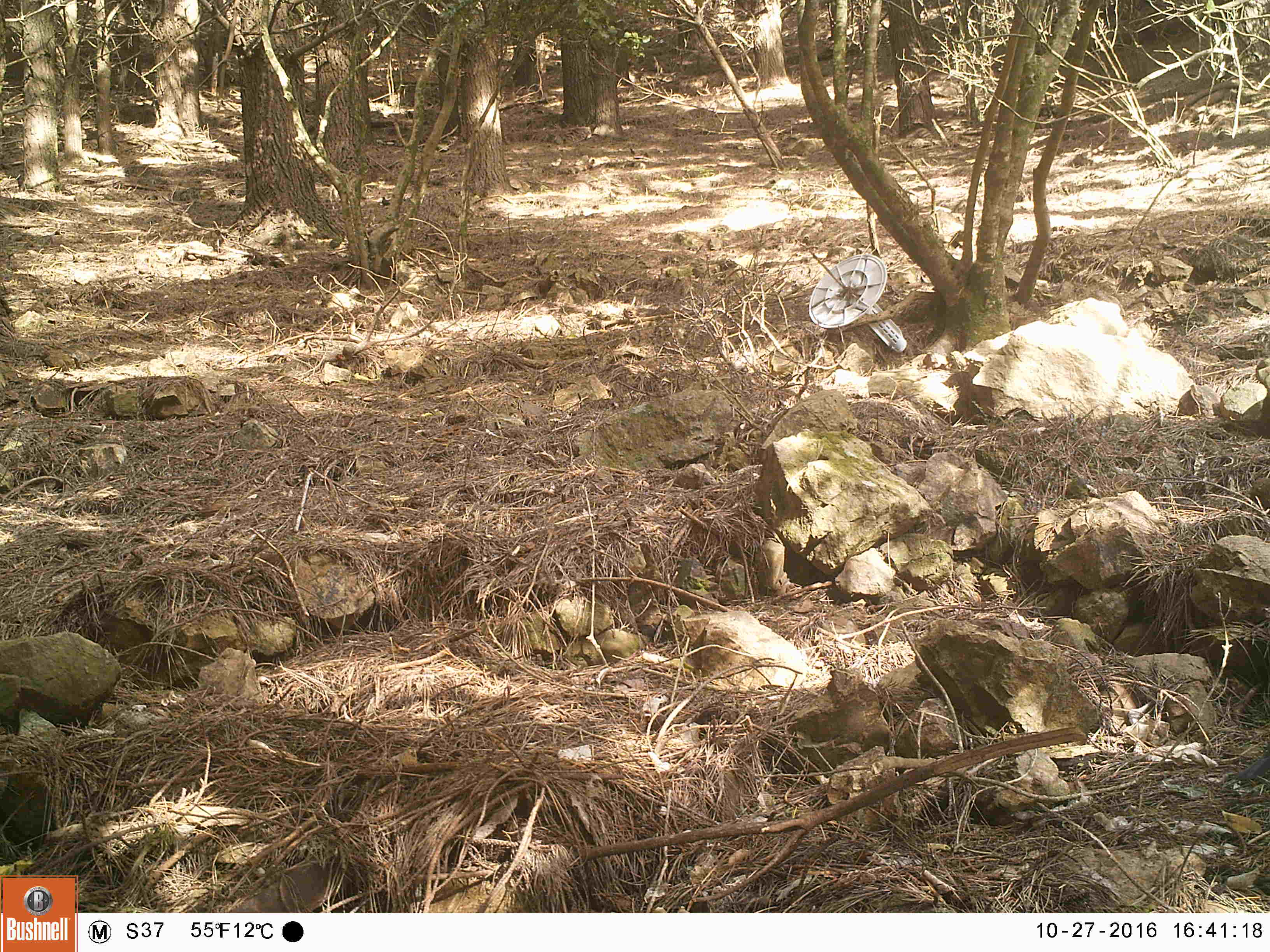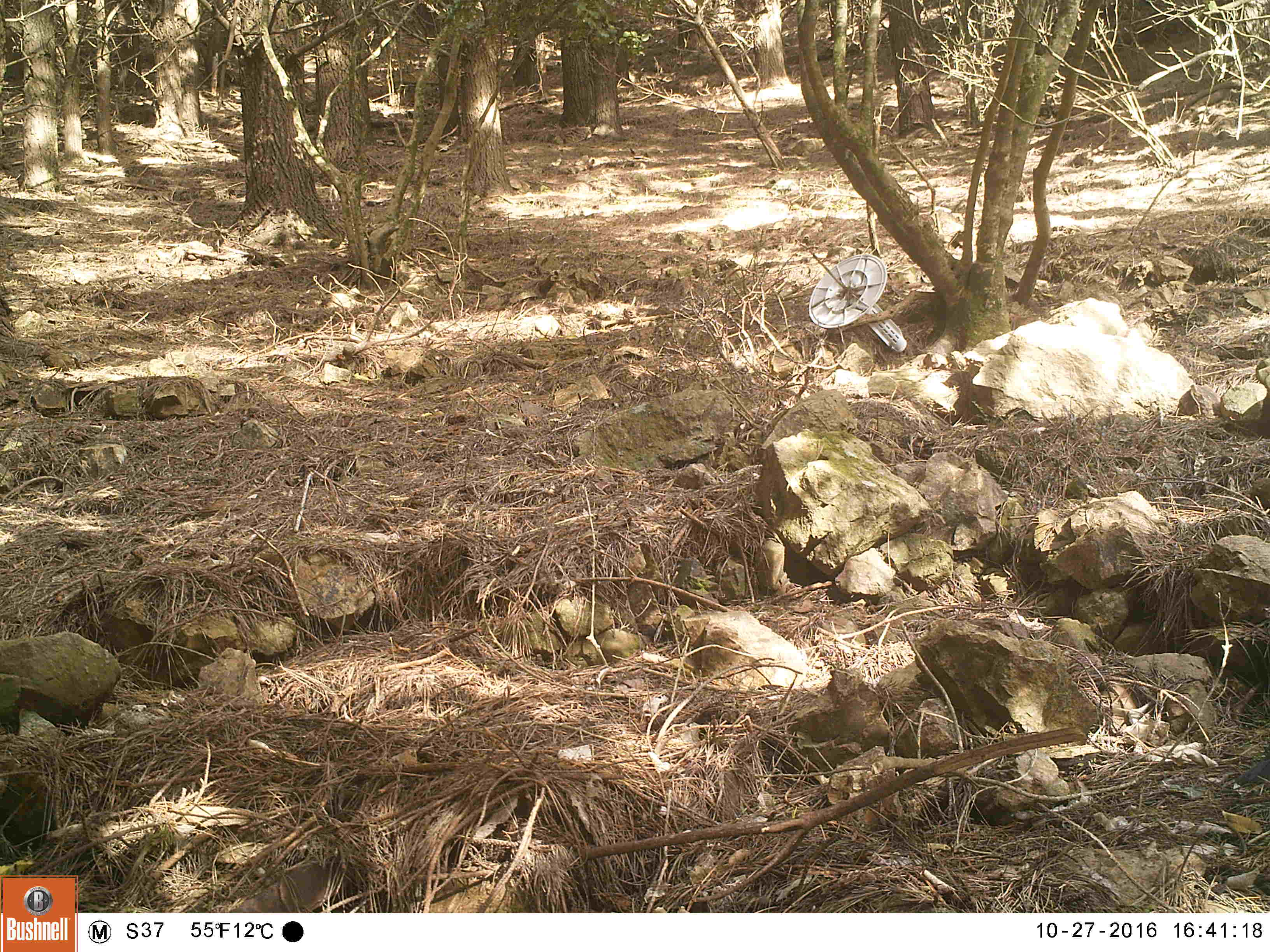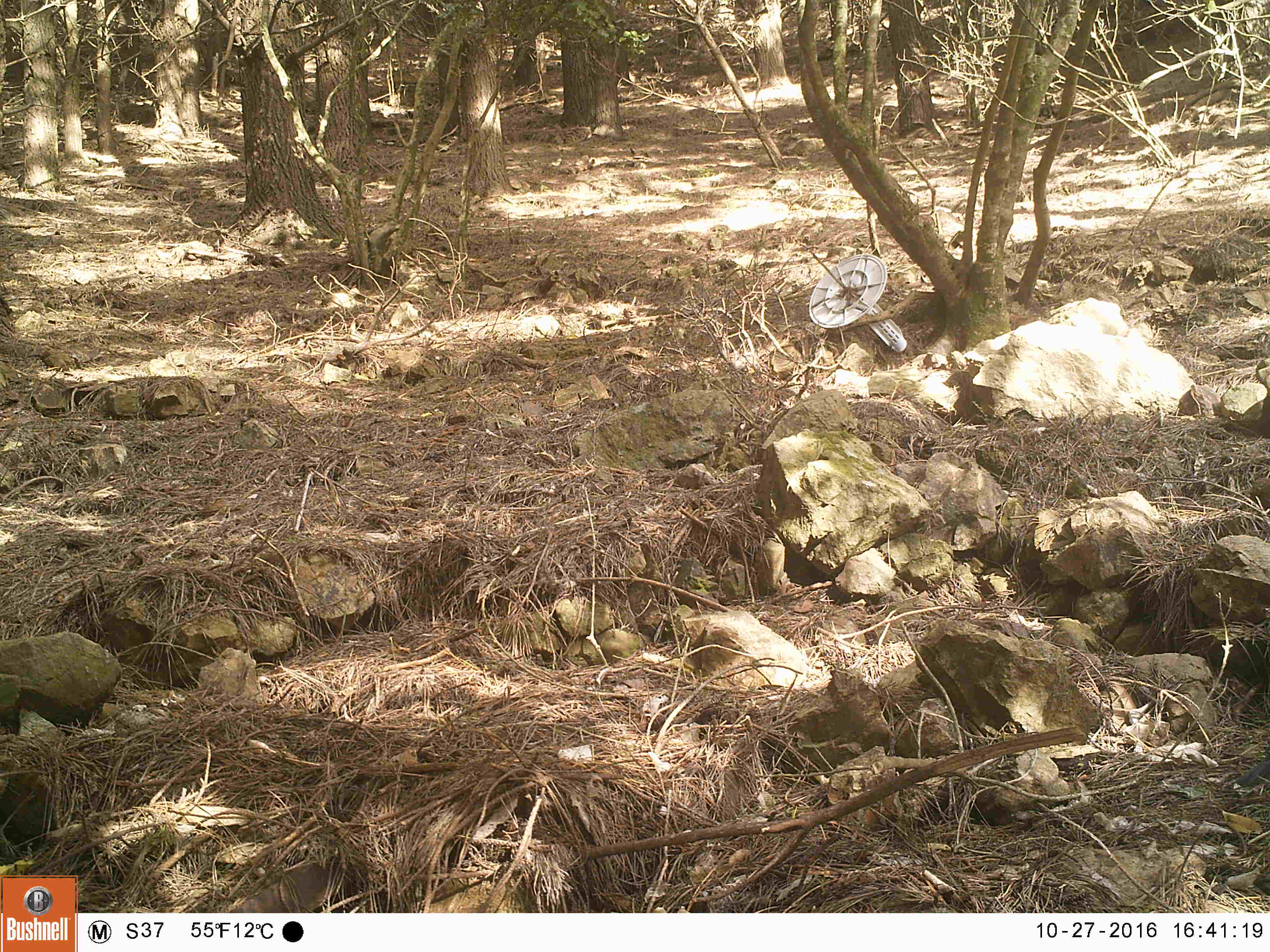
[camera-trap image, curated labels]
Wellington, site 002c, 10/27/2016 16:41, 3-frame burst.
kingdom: Animalia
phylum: Chordata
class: Aves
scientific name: Aves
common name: bird